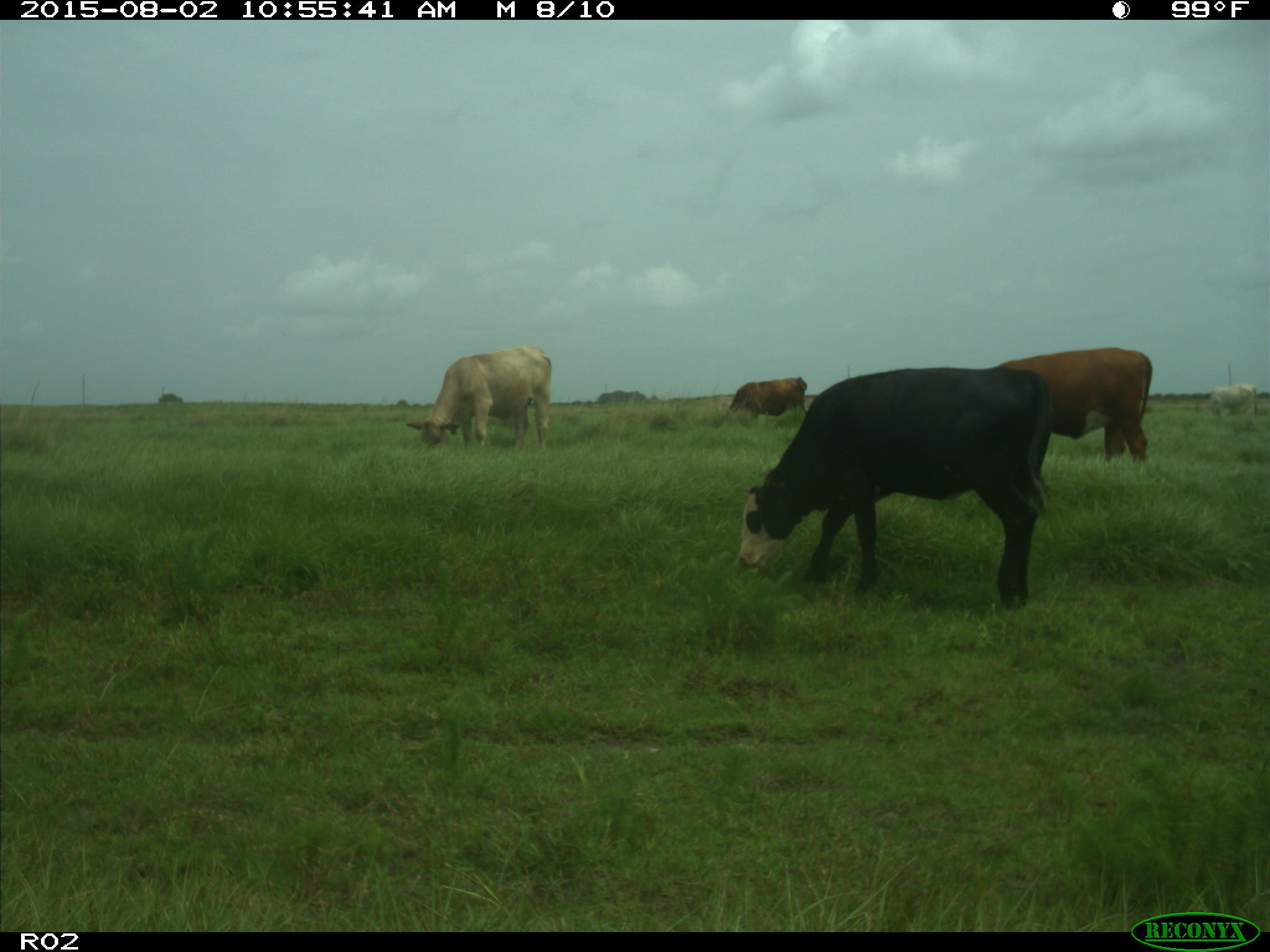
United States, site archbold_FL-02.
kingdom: Animalia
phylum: Chordata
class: Mammalia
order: Artiodactyla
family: Bovidae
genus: Bos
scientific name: Bos taurus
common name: domestic cow